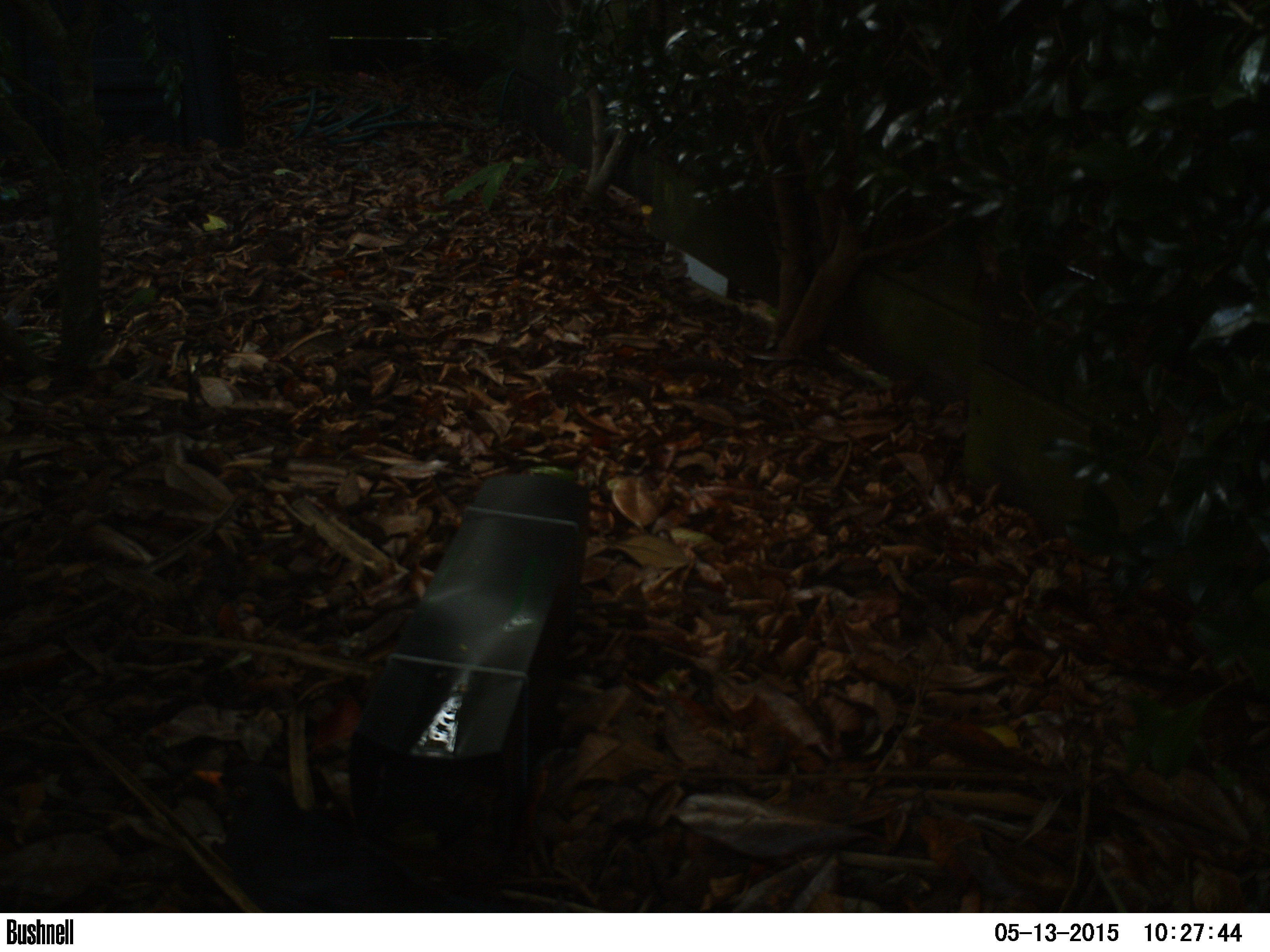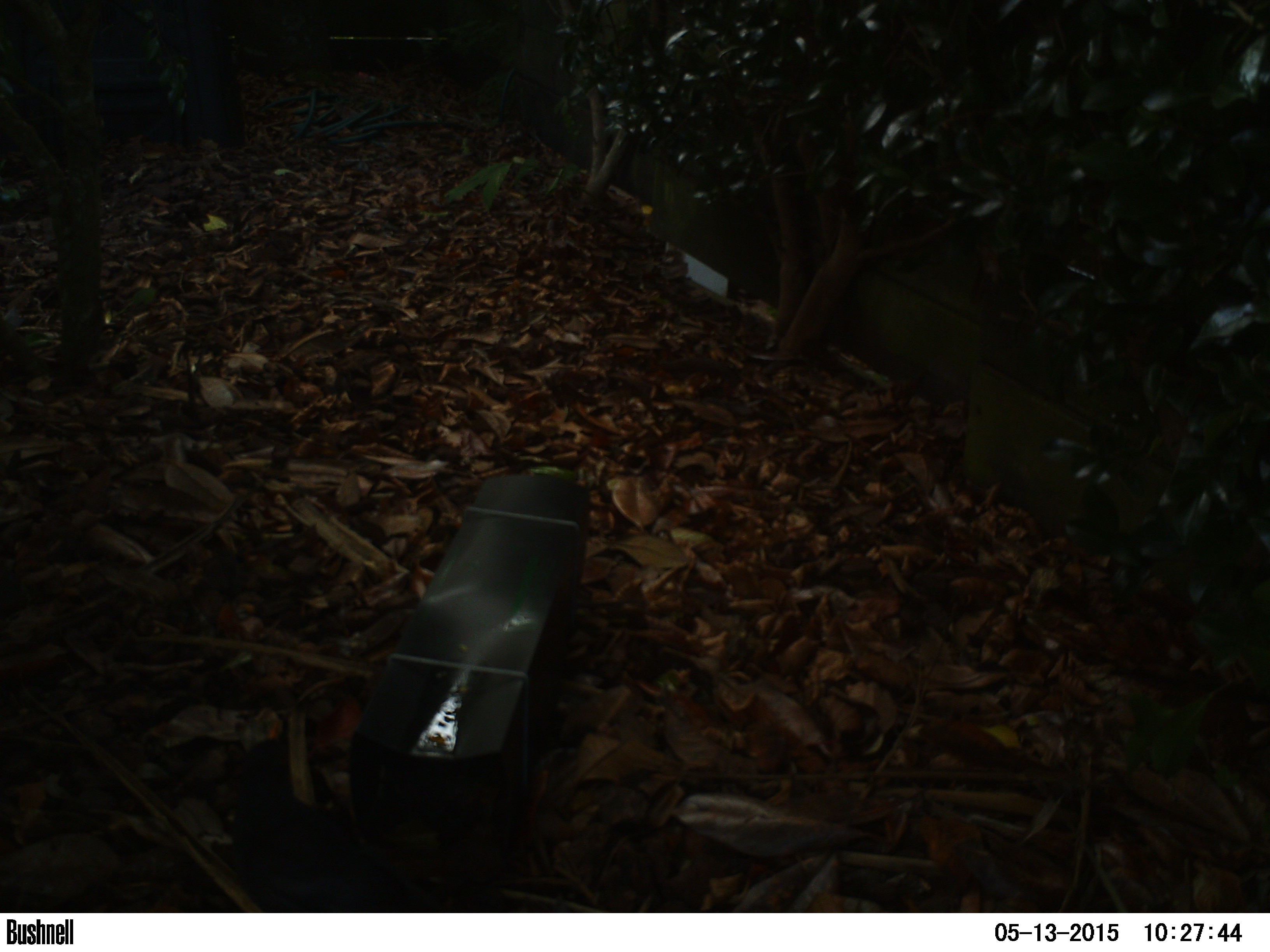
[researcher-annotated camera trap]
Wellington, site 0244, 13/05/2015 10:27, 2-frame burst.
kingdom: Animalia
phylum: Chordata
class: Aves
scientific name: Aves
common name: bird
Bird (Aves).